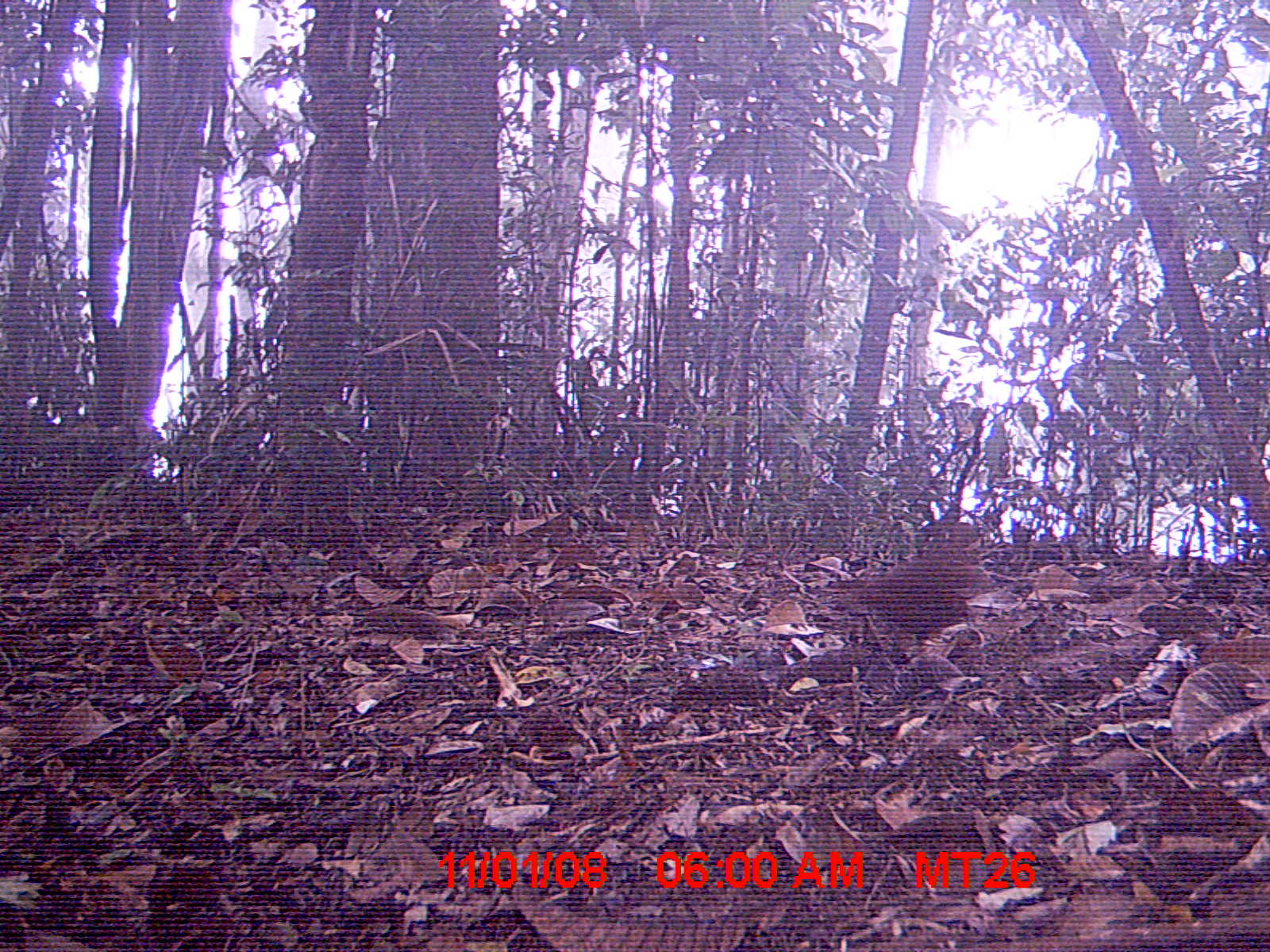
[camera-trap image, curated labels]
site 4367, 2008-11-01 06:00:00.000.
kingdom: Animalia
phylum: Chordata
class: Aves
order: Gruiformes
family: Sarothruridae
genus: Mentocrex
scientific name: Mentocrex kioloides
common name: madagascar wood rail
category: canirallus kioloides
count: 1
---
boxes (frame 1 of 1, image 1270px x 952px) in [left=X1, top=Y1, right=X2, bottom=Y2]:
canirallus kioloides: [left=822, top=519, right=989, bottom=645]